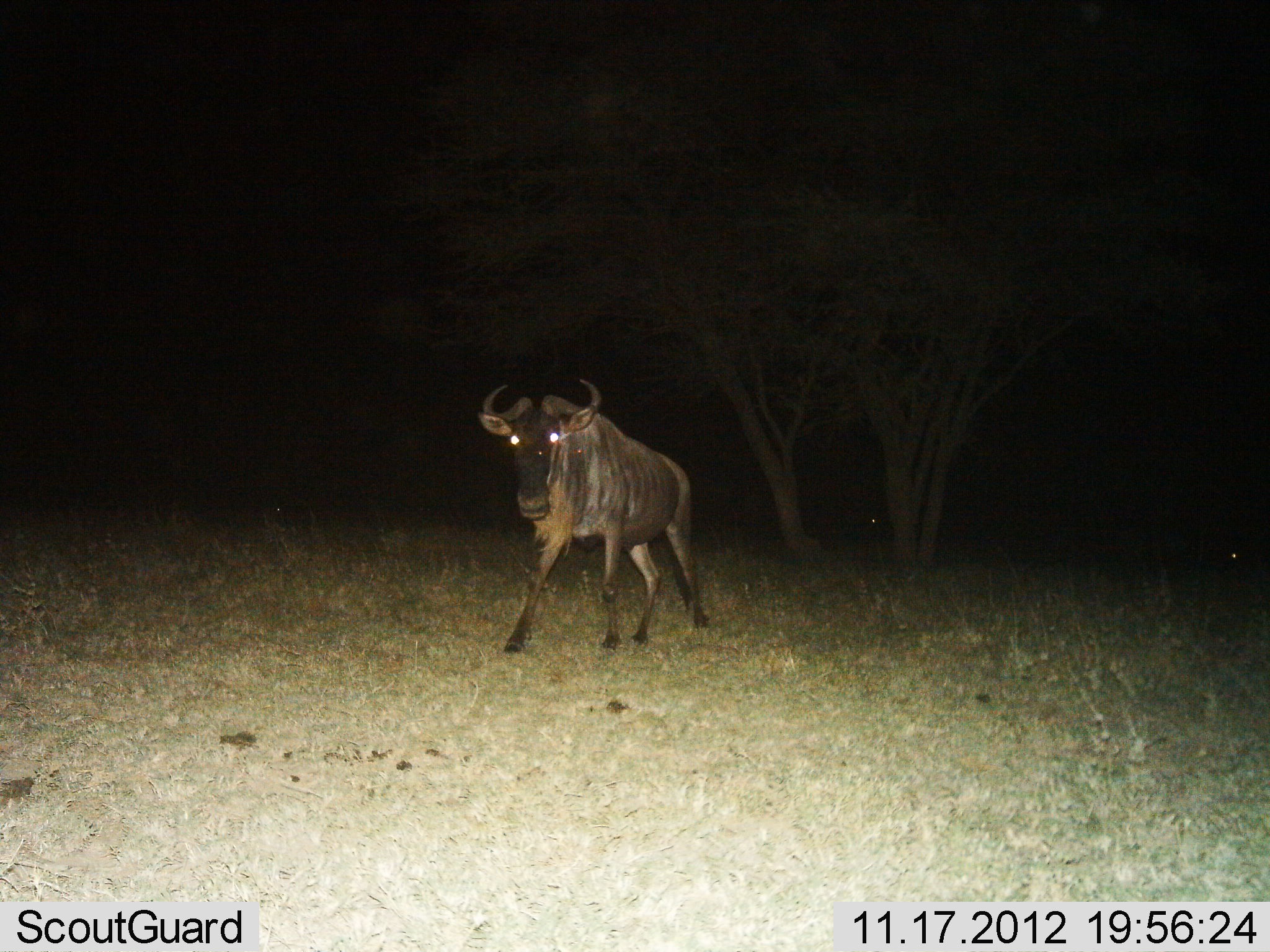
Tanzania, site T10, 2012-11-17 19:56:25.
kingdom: Animalia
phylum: Chordata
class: Mammalia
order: Artiodactyla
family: Bovidae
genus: Connochaetes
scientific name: Connochaetes taurinus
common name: blue wildebeest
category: wildebeest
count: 1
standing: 50%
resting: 10%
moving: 50%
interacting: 0%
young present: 0%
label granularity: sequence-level